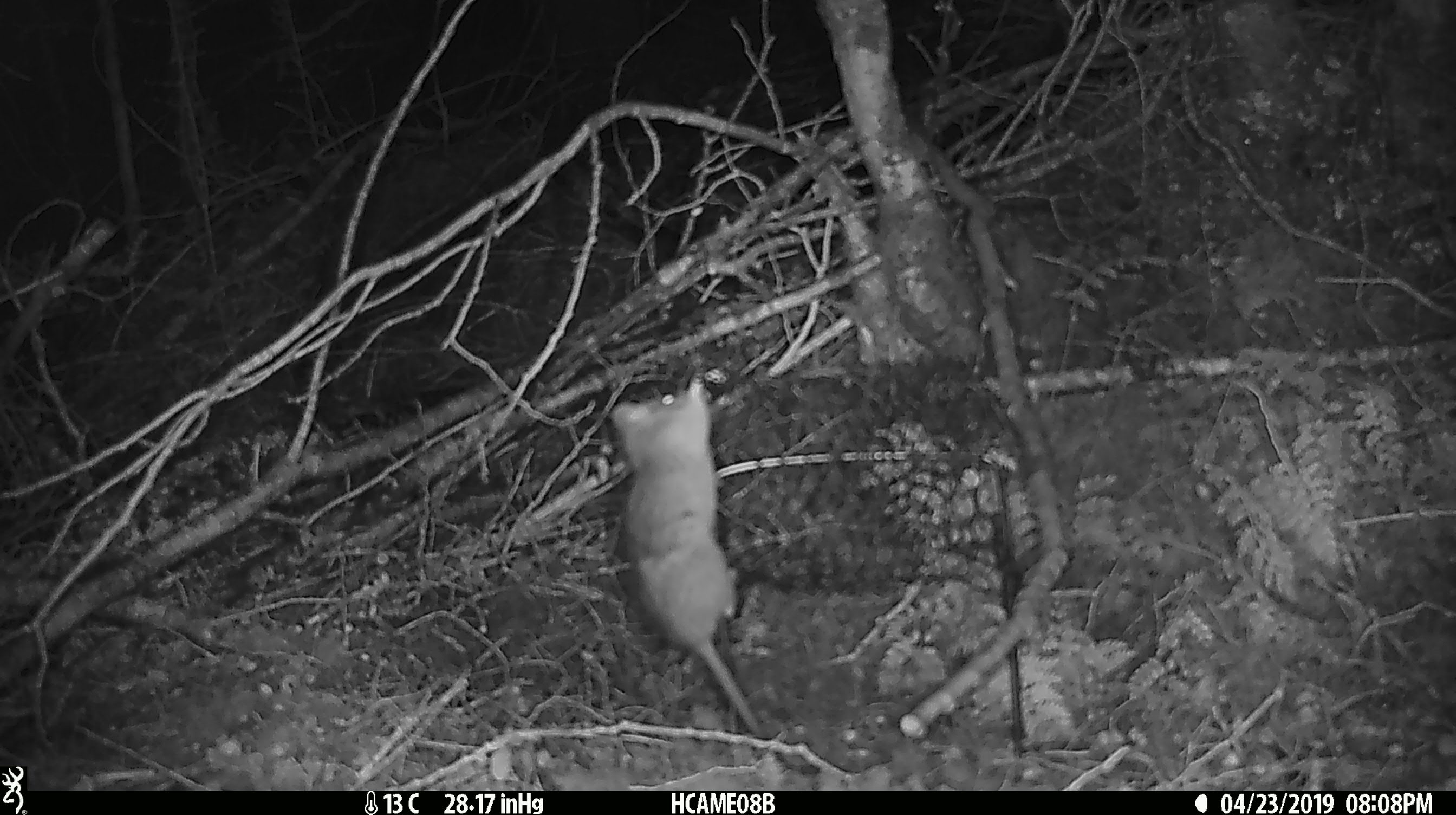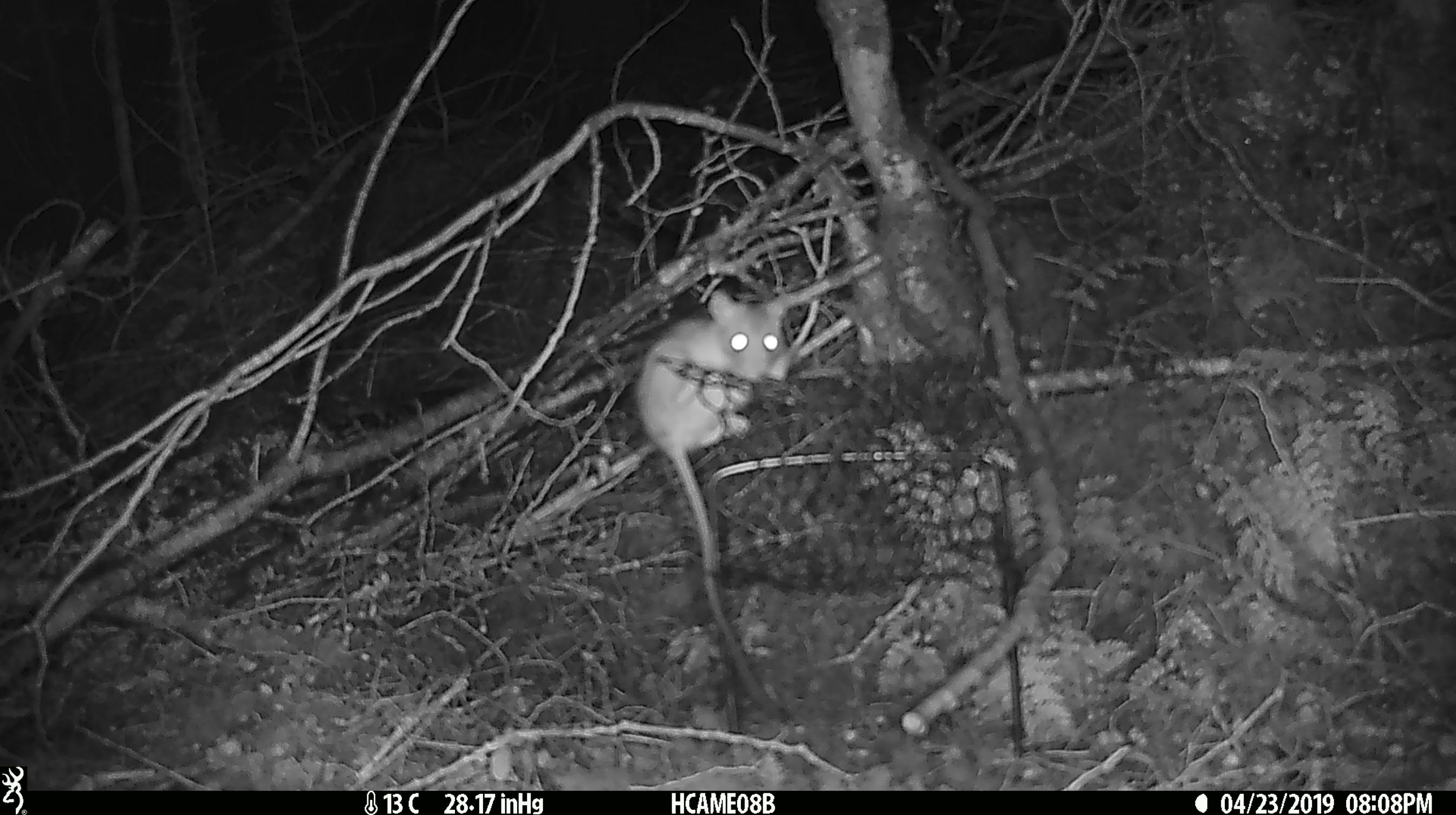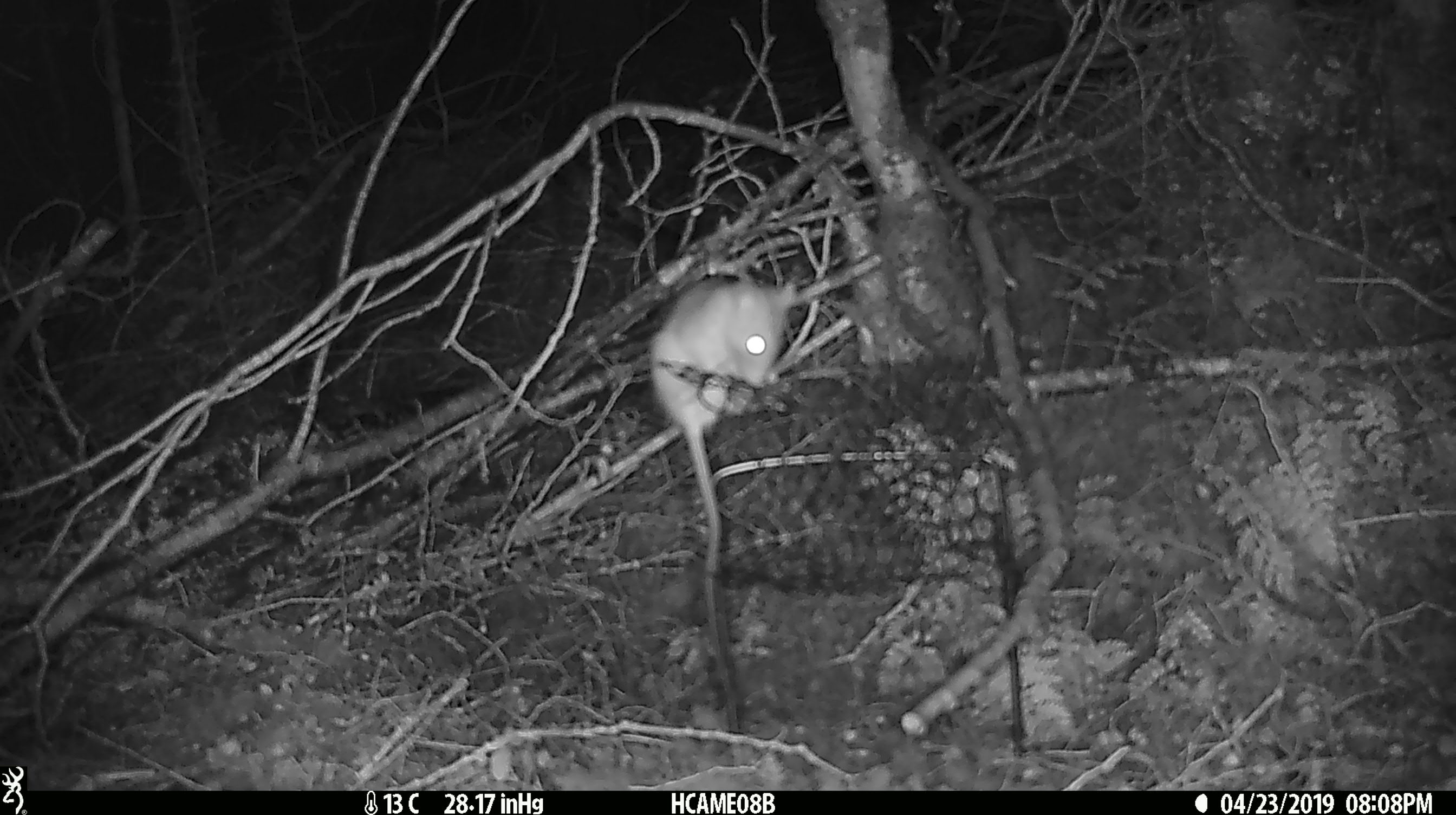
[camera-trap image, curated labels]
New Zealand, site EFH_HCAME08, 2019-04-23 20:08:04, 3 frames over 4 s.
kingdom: Animalia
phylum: Chordata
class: Mammalia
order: Rodentia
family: Muridae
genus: Rattus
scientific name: Rattus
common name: rat